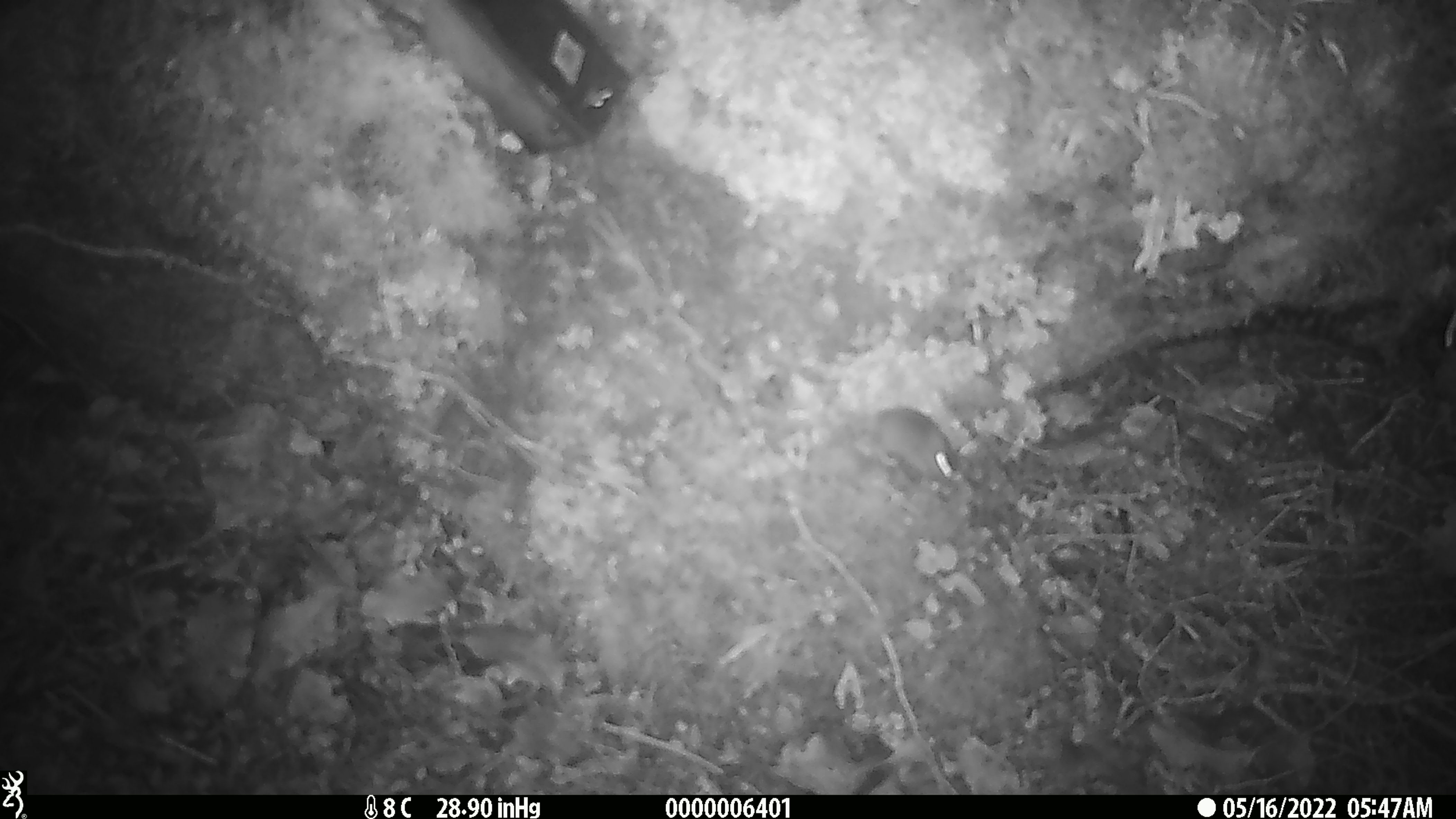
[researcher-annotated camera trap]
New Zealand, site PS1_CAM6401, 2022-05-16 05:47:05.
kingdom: Animalia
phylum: Chordata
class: Mammalia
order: Rodentia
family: Muridae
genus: Mus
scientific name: Mus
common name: mouse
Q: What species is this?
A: Mouse (Mus).